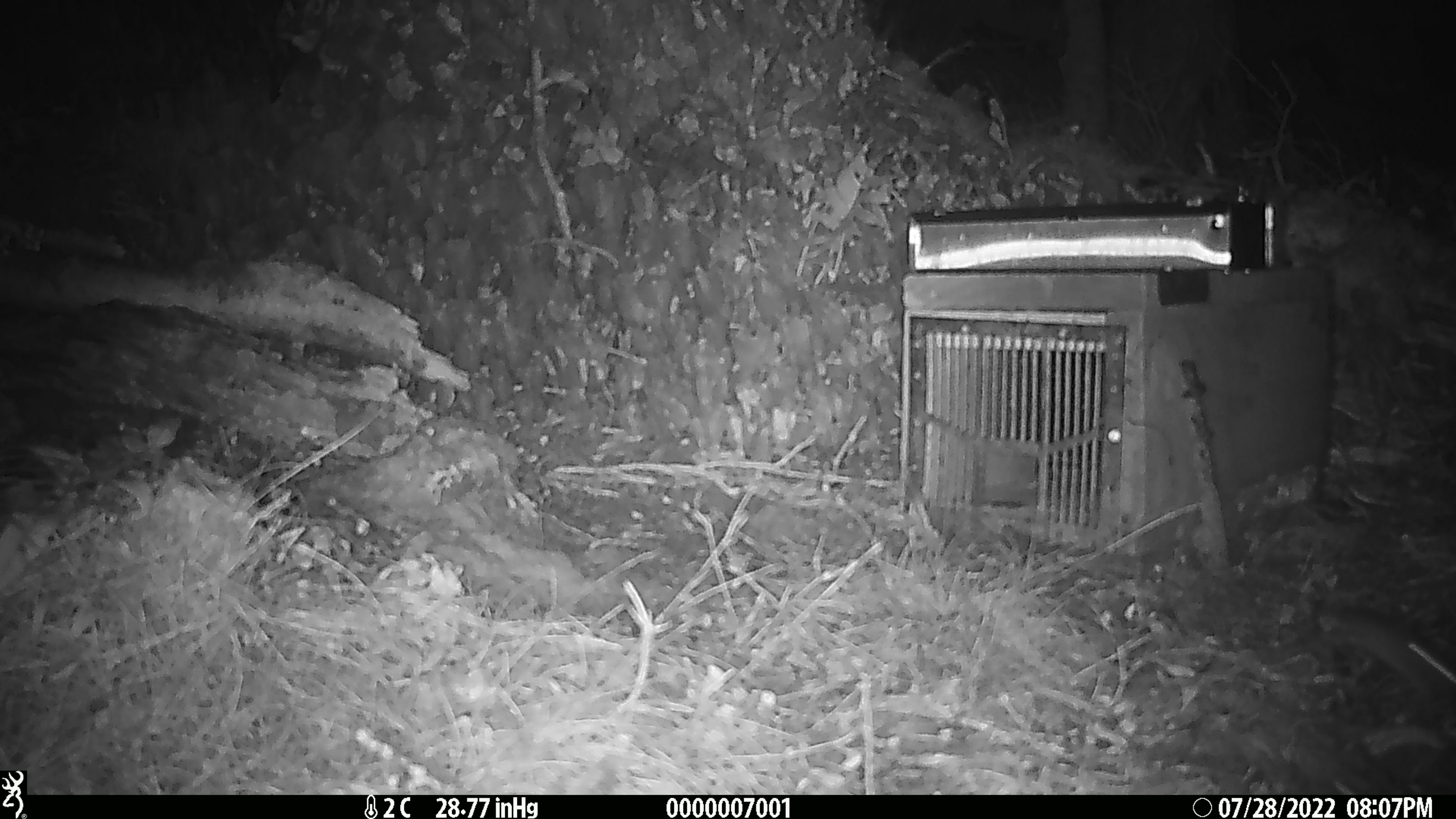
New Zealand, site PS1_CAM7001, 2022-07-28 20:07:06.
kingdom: Animalia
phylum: Chordata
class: Mammalia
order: Rodentia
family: Muridae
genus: Mus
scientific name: Mus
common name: mouse